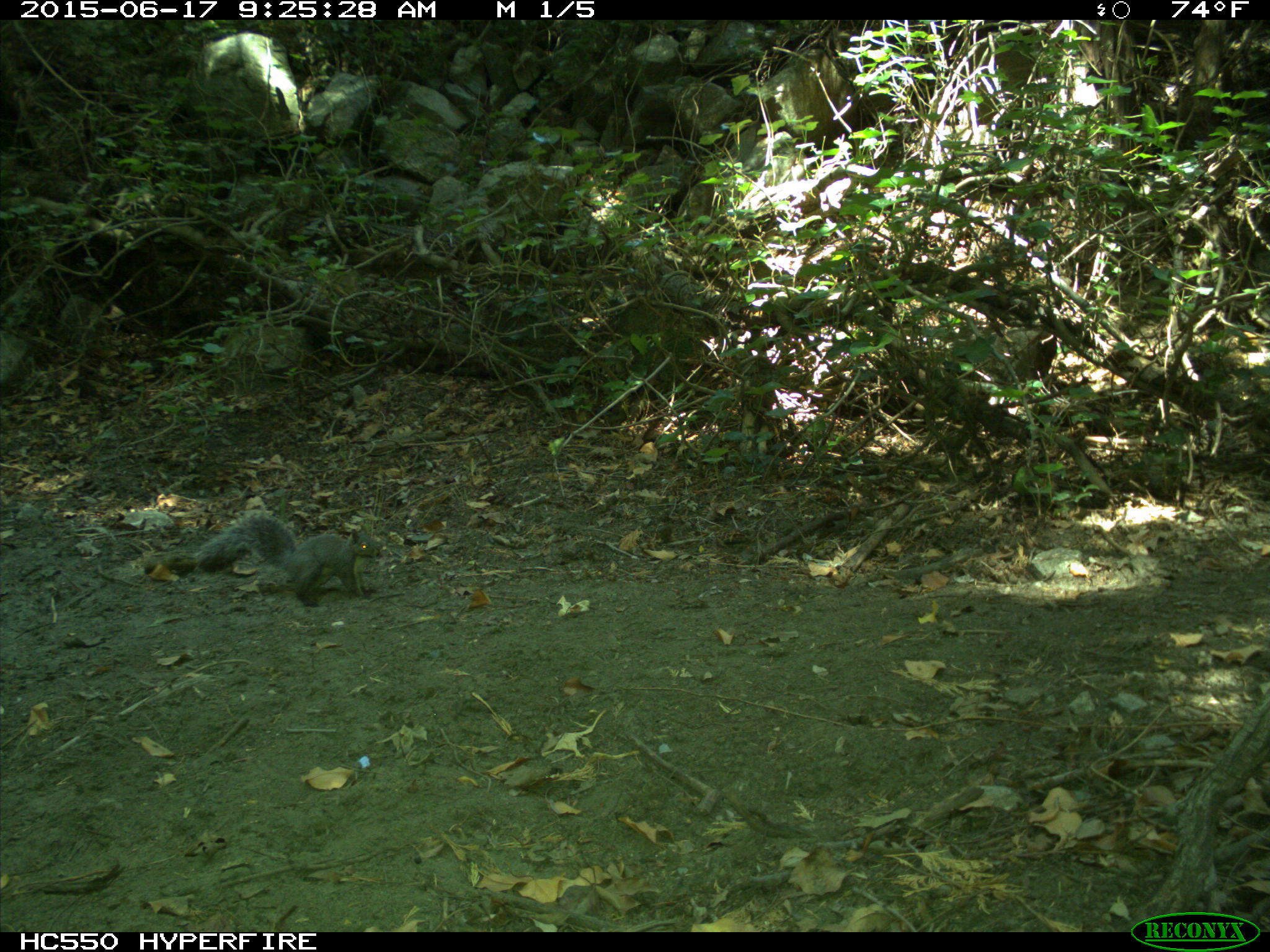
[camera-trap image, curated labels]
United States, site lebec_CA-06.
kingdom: Animalia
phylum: Chordata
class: Mammalia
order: Rodentia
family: Sciuridae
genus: Sciurus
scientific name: Sciurus carolinensis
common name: eastern gray squirrel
Sciurus carolinensis (eastern gray squirrel).